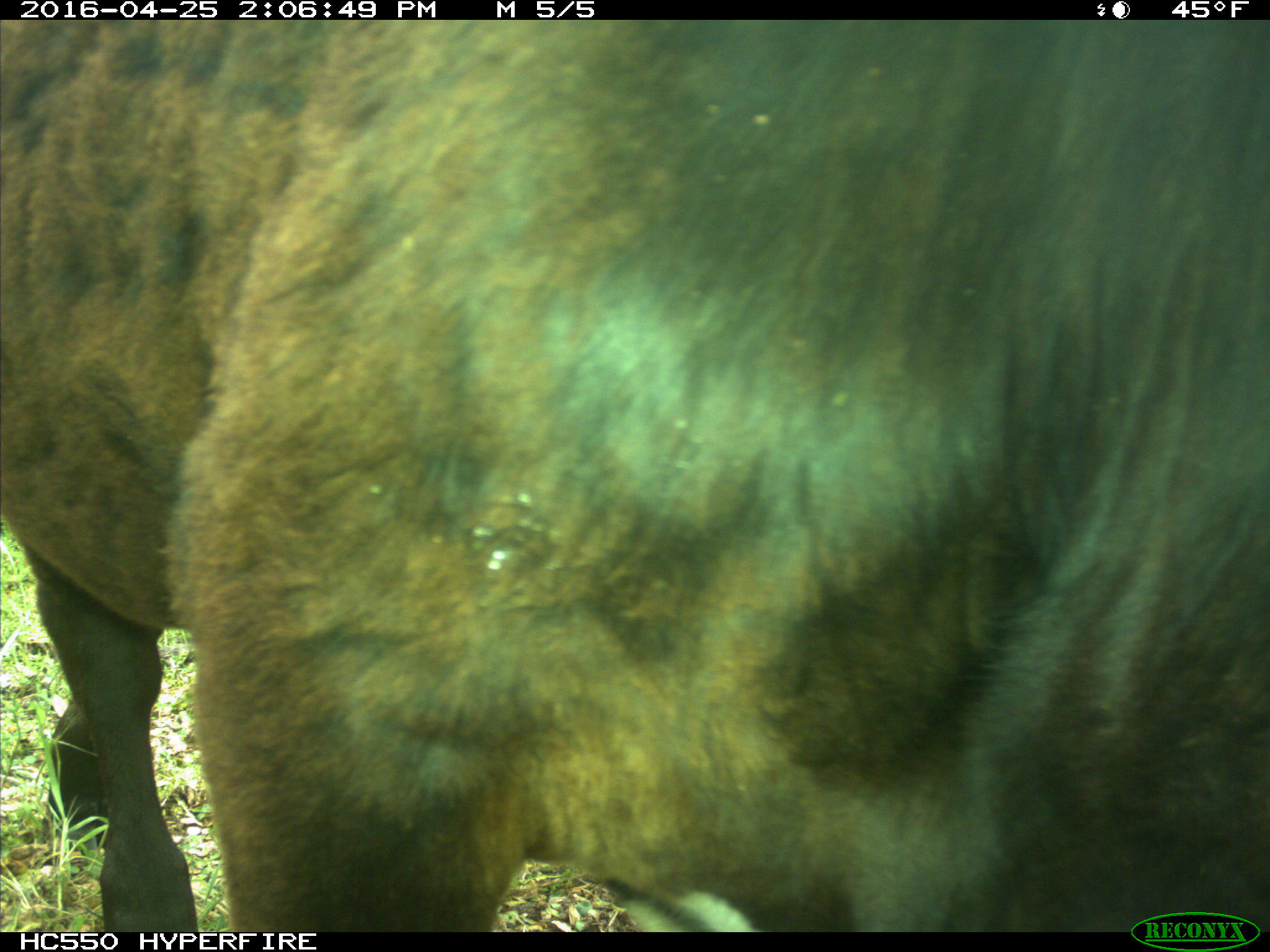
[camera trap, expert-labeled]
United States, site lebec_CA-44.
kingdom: Animalia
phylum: Chordata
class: Mammalia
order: Artiodactyla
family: Bovidae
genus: Bos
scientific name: Bos taurus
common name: domestic cow